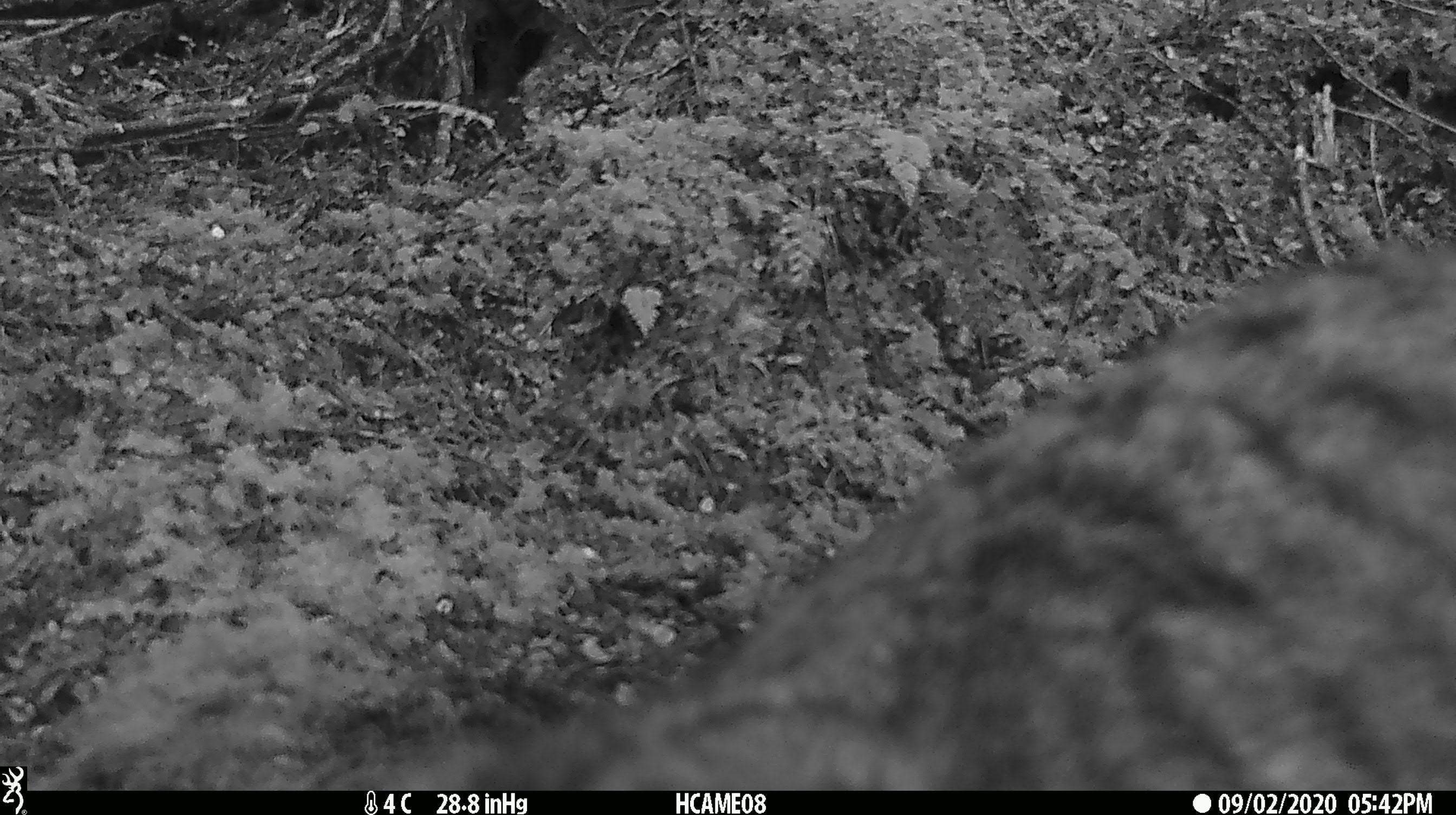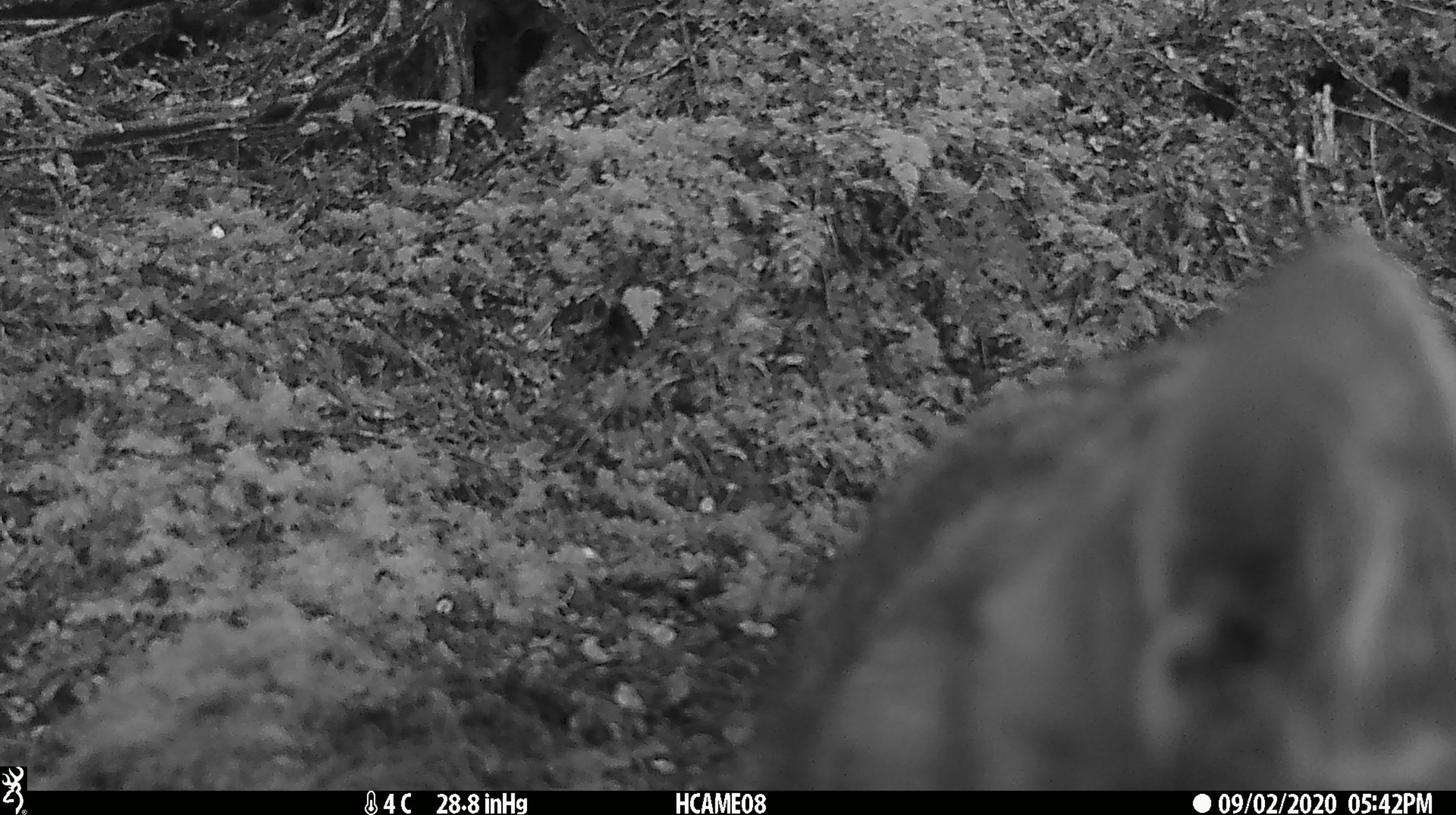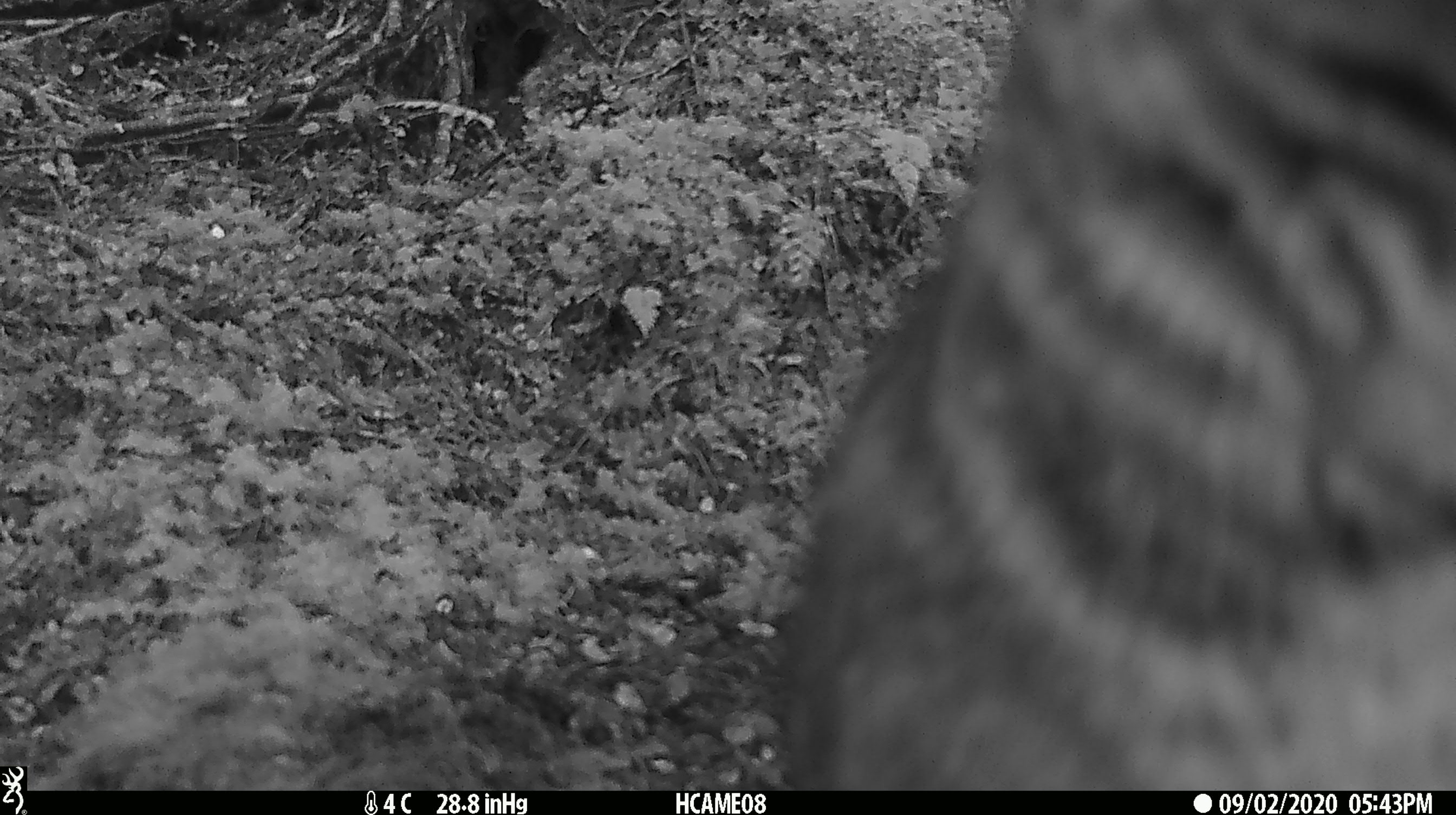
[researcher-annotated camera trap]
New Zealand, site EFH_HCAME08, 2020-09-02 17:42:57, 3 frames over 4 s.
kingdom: Animalia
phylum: Chordata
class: Mammalia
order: Carnivora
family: Felidae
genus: Felis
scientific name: Felis catus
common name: domestic cat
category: cat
Cat (domestic cat) (Felis catus).